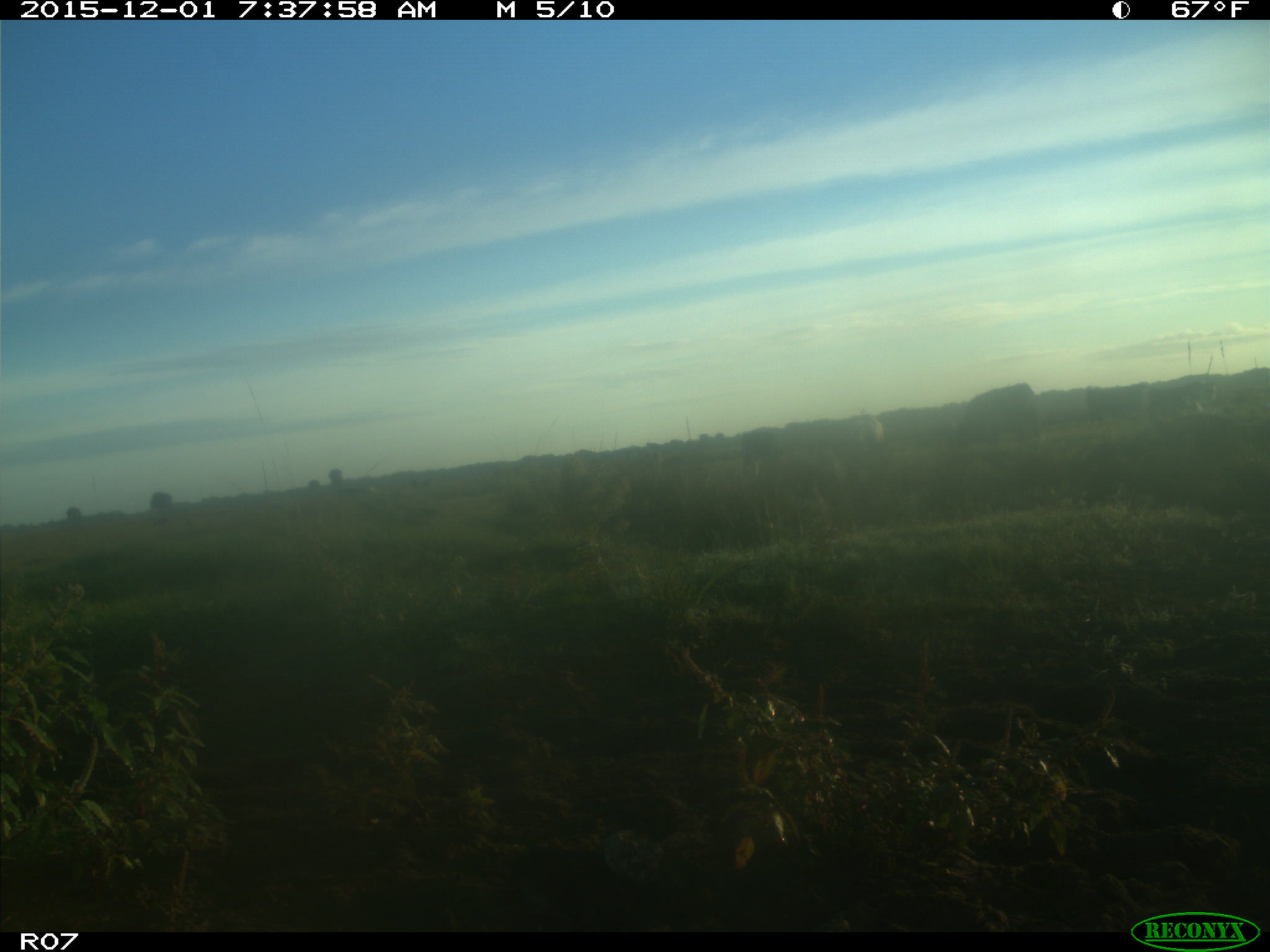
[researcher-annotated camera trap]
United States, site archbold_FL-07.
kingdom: Animalia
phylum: Chordata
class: Mammalia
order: Artiodactyla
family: Bovidae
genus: Bos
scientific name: Bos taurus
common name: domestic cow